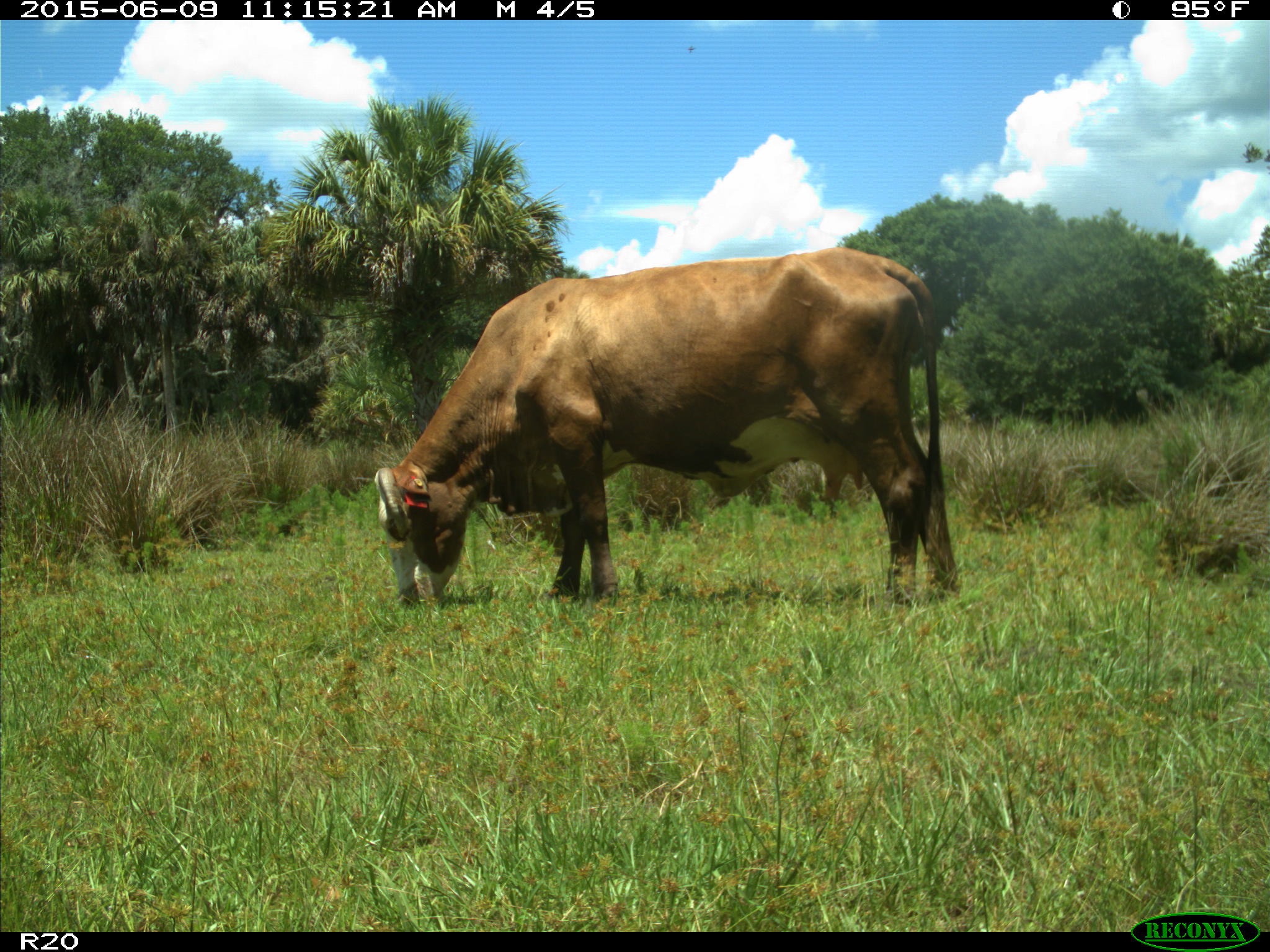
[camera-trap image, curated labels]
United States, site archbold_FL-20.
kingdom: Animalia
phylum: Chordata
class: Mammalia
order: Artiodactyla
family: Bovidae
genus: Bos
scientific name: Bos taurus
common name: domestic cow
Bos taurus (domestic cow).